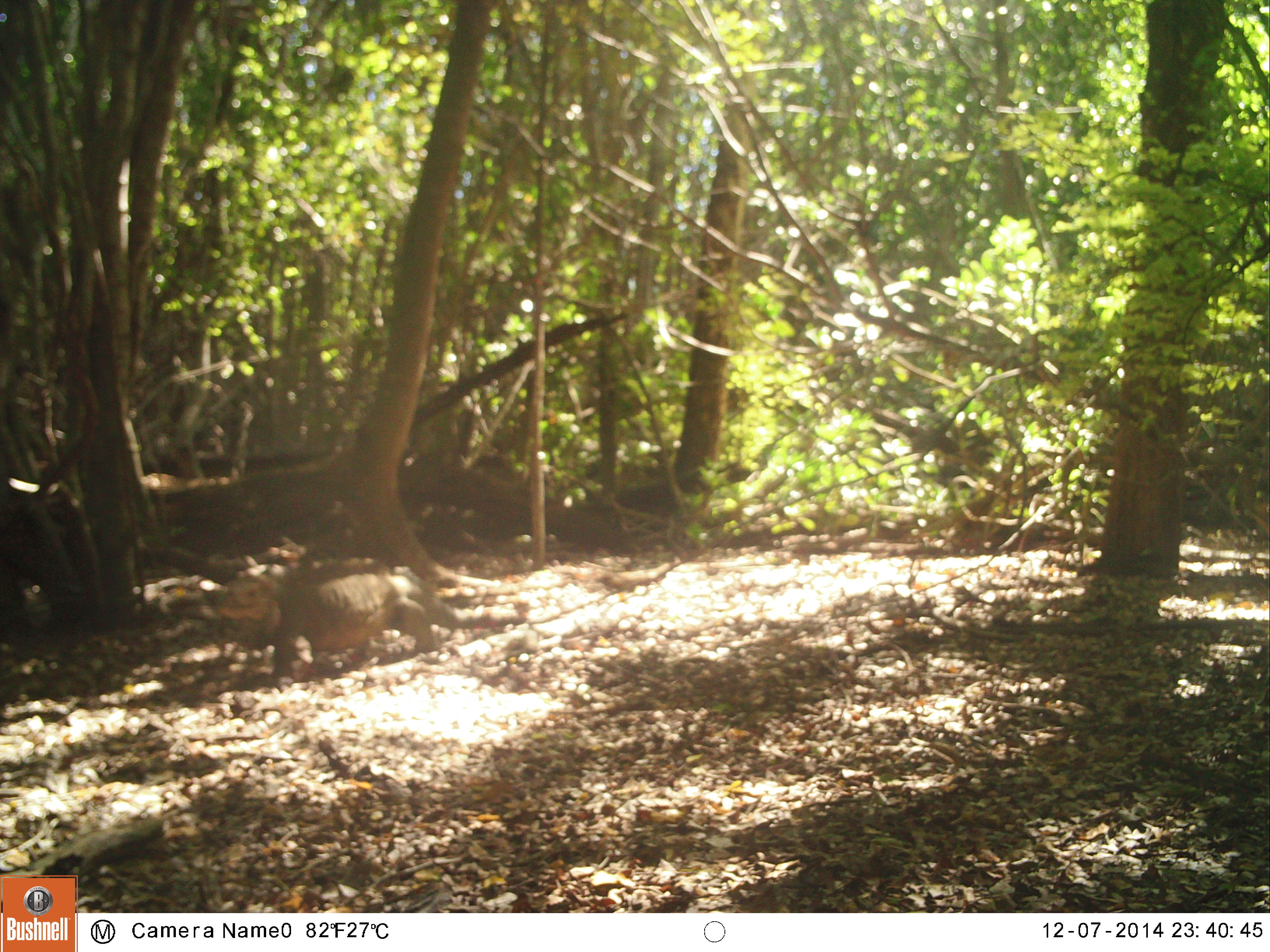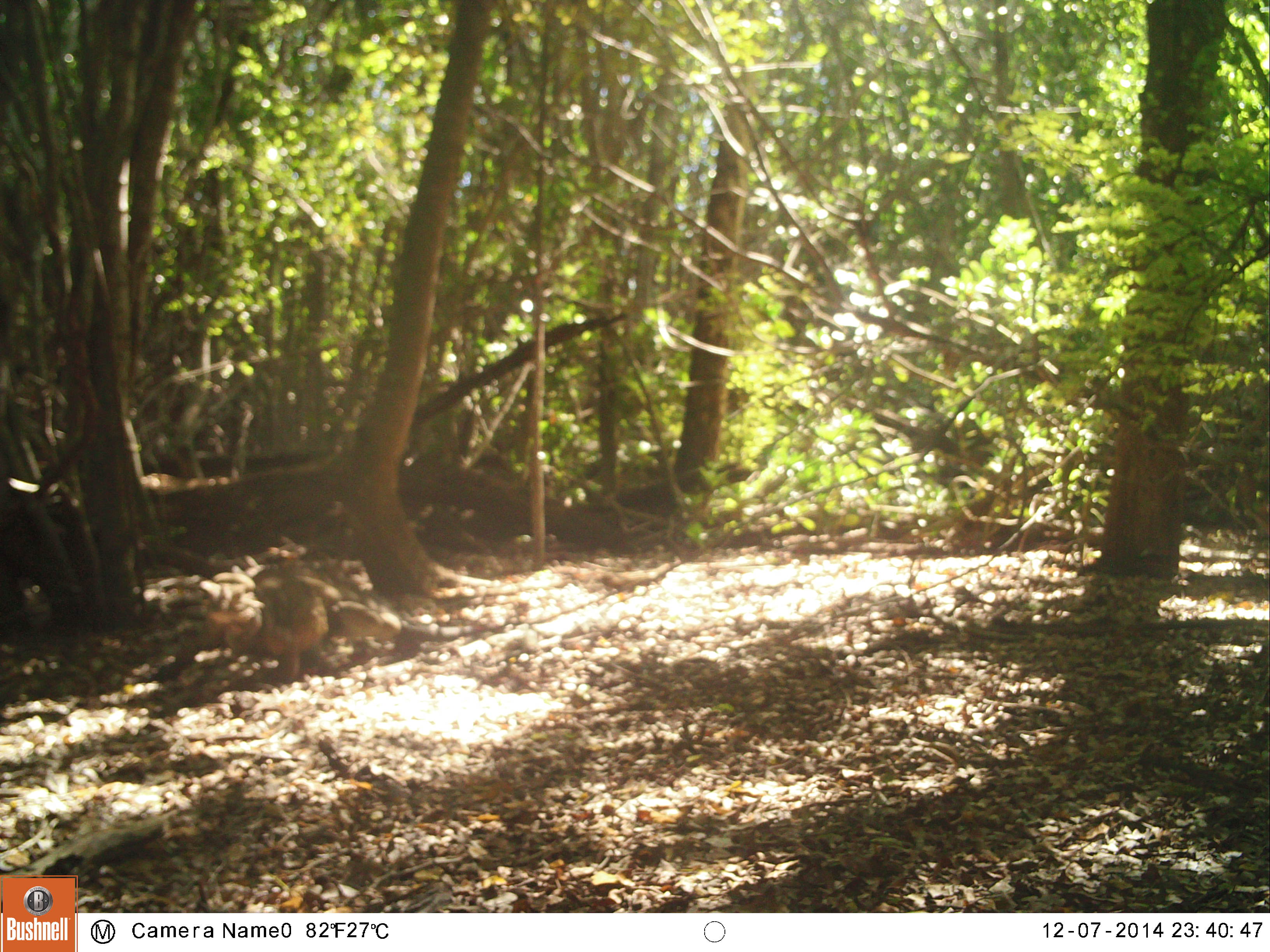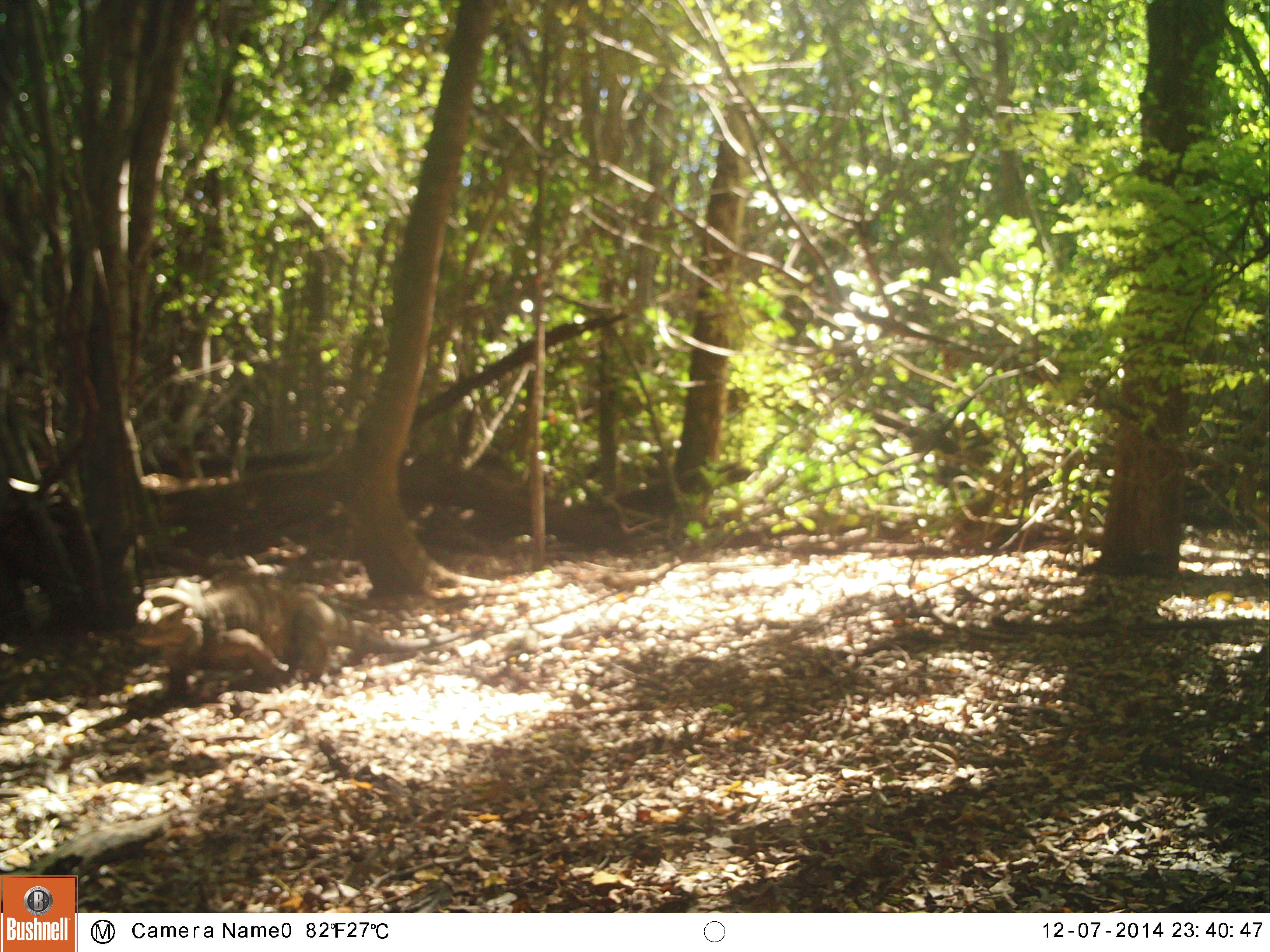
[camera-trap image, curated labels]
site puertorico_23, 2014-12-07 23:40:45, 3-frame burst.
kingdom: Animalia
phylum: Chordata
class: Reptilia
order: Squamata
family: Iguanidae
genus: Iguana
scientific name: Iguana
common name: typical iguanas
Iguana (typical iguanas).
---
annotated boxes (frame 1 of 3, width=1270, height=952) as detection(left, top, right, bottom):
iguana: detection(216, 562, 526, 682)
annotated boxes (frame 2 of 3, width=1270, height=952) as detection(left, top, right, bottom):
iguana: detection(152, 551, 465, 692)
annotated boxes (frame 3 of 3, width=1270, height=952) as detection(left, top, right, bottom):
iguana: detection(134, 572, 427, 695)